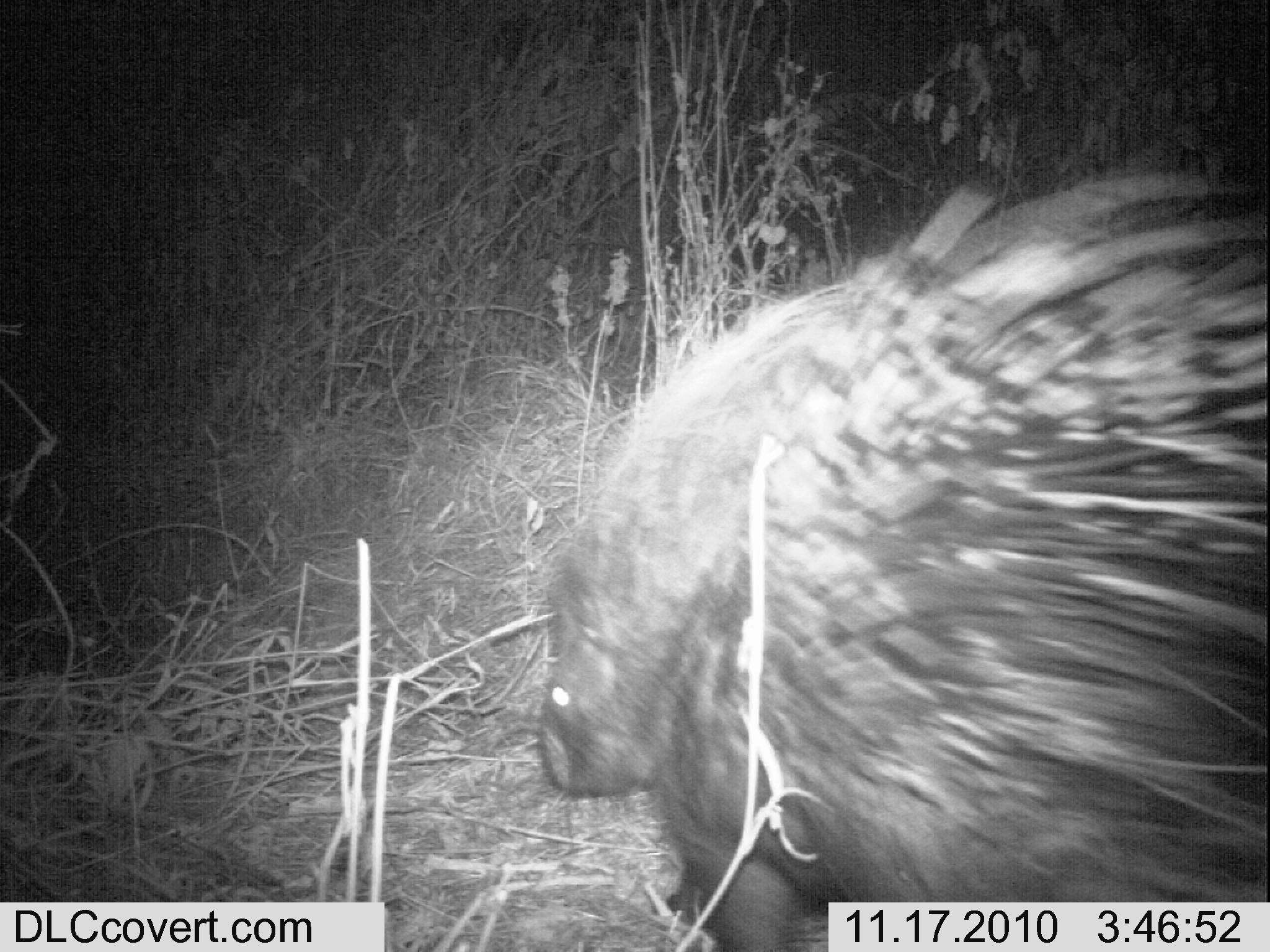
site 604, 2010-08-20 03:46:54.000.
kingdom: Animalia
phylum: Chordata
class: Mammalia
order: Rodentia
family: Hystricidae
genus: Hystrix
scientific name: Hystrix cristata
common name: crested porcupine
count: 1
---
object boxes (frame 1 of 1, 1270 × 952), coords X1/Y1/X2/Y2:
hystrix cristata: 534/162/1270/952